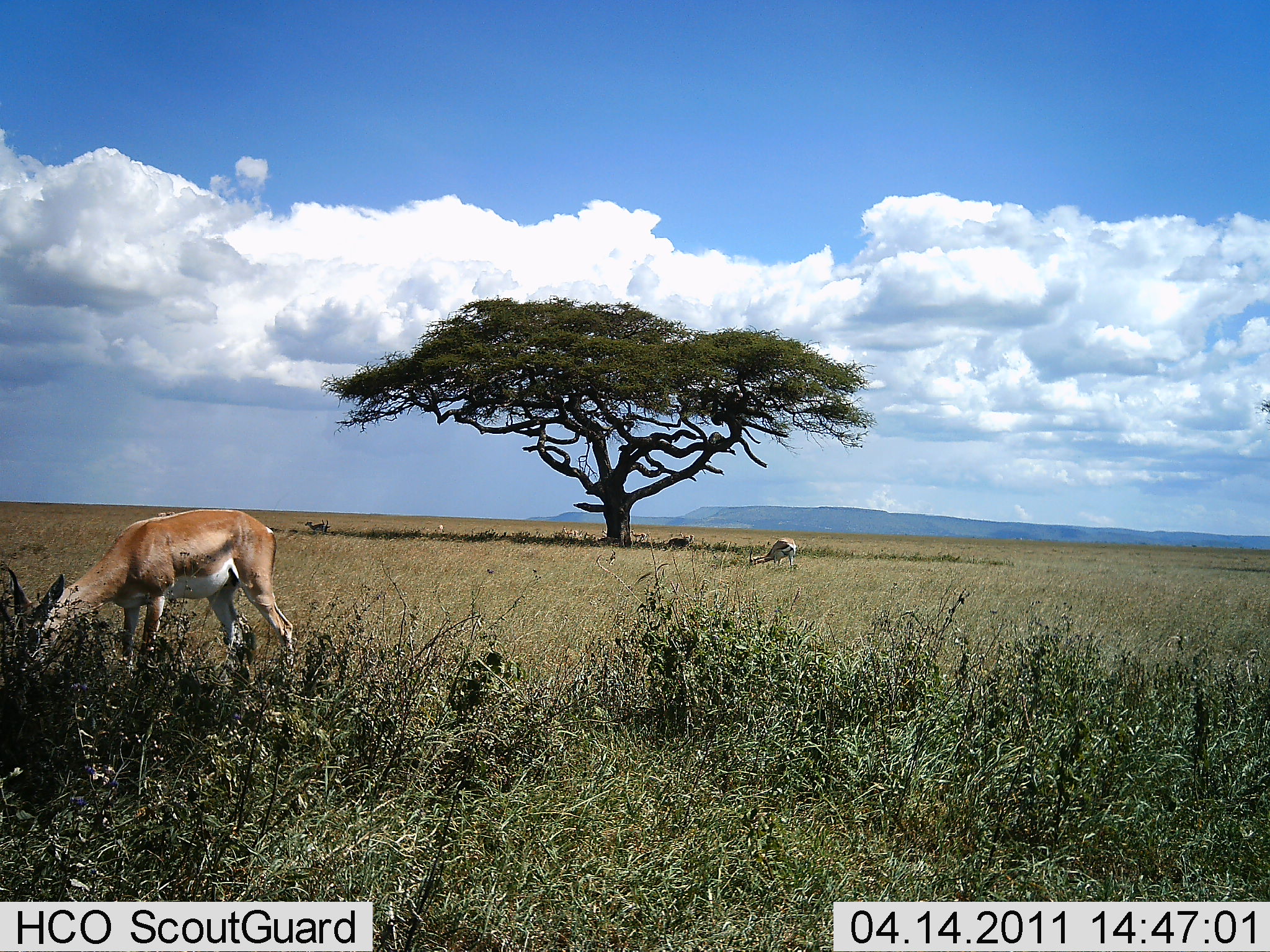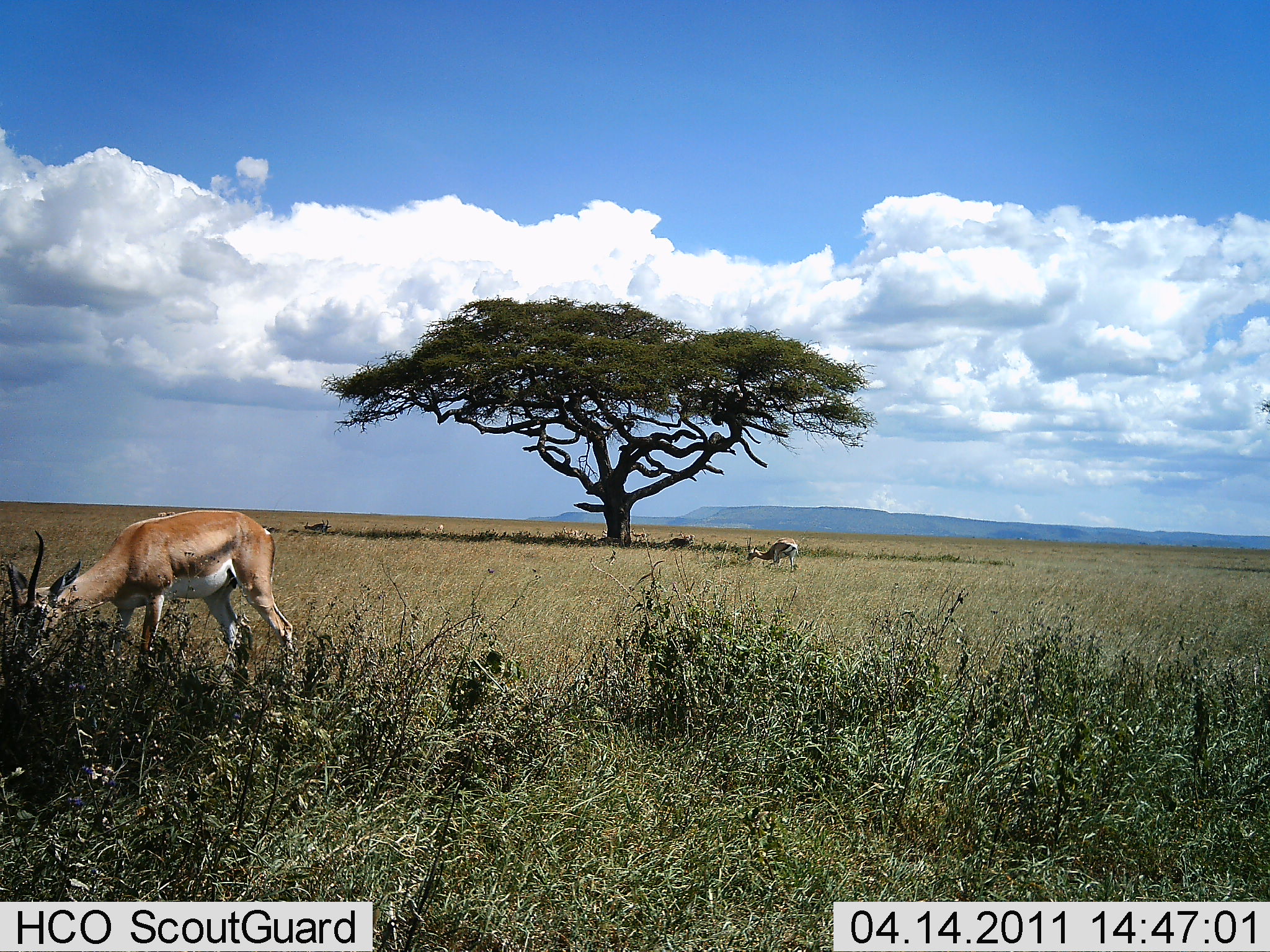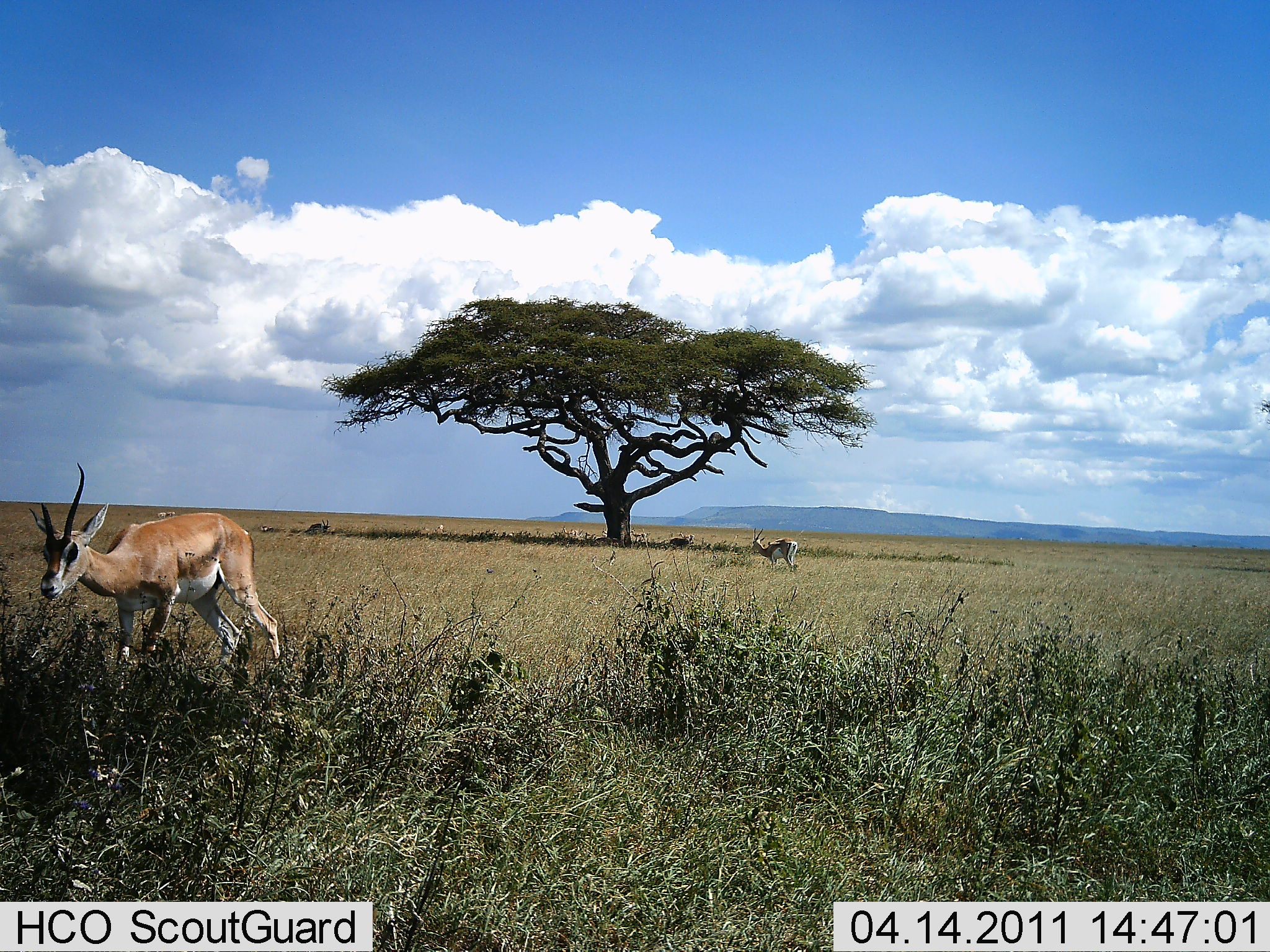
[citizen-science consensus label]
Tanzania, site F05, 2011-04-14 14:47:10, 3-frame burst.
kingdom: Animalia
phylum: Chordata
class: Mammalia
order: Artiodactyla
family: Bovidae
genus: Nanger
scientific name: Nanger granti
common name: grant's gazelle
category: gazellegrants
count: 2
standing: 20%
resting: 0%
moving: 0%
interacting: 0%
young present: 0%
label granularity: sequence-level